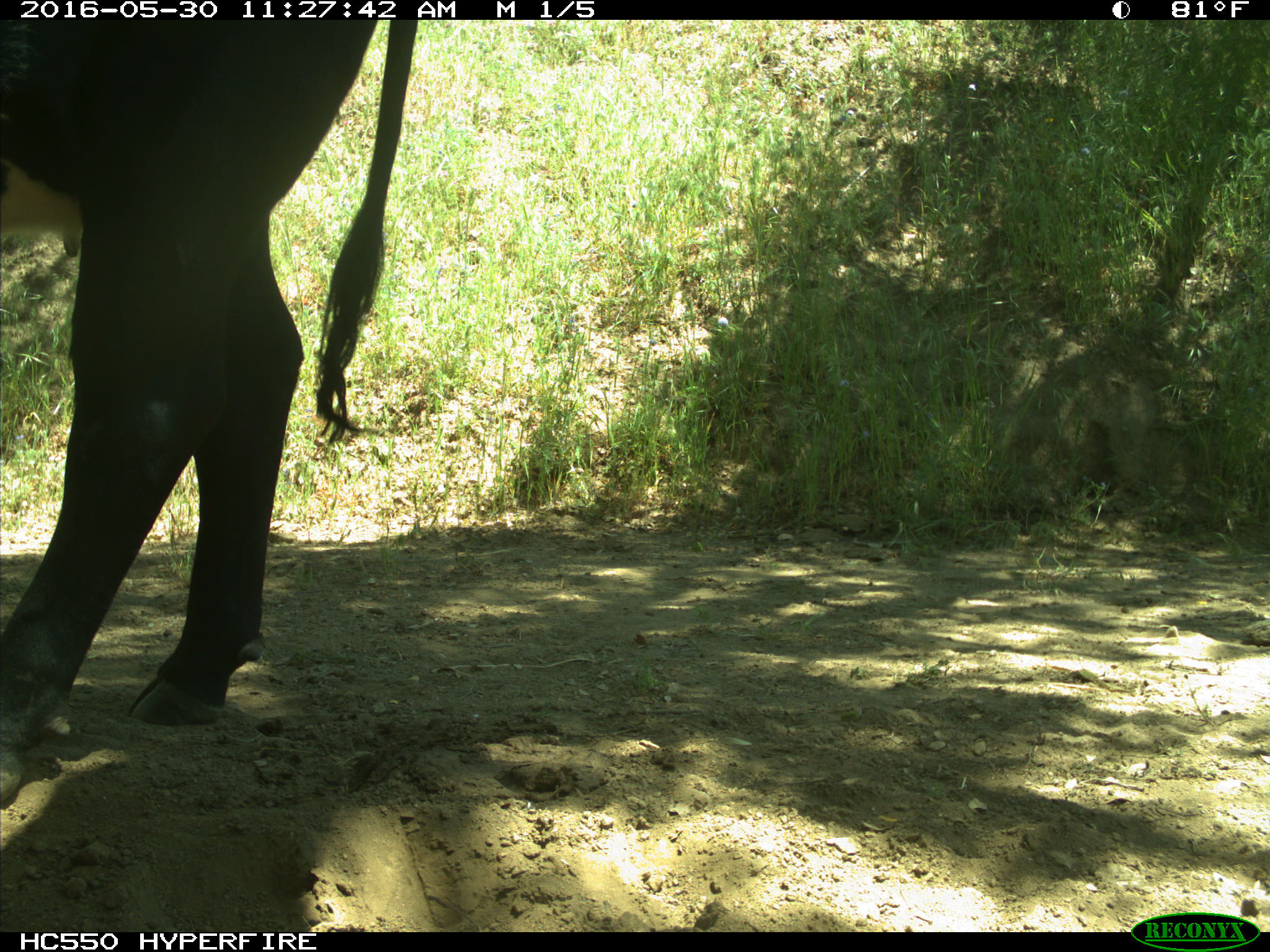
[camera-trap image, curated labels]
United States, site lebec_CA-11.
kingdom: Animalia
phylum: Chordata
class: Mammalia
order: Artiodactyla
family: Bovidae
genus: Bos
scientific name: Bos taurus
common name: domestic cow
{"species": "Bos taurus (domestic cow)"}